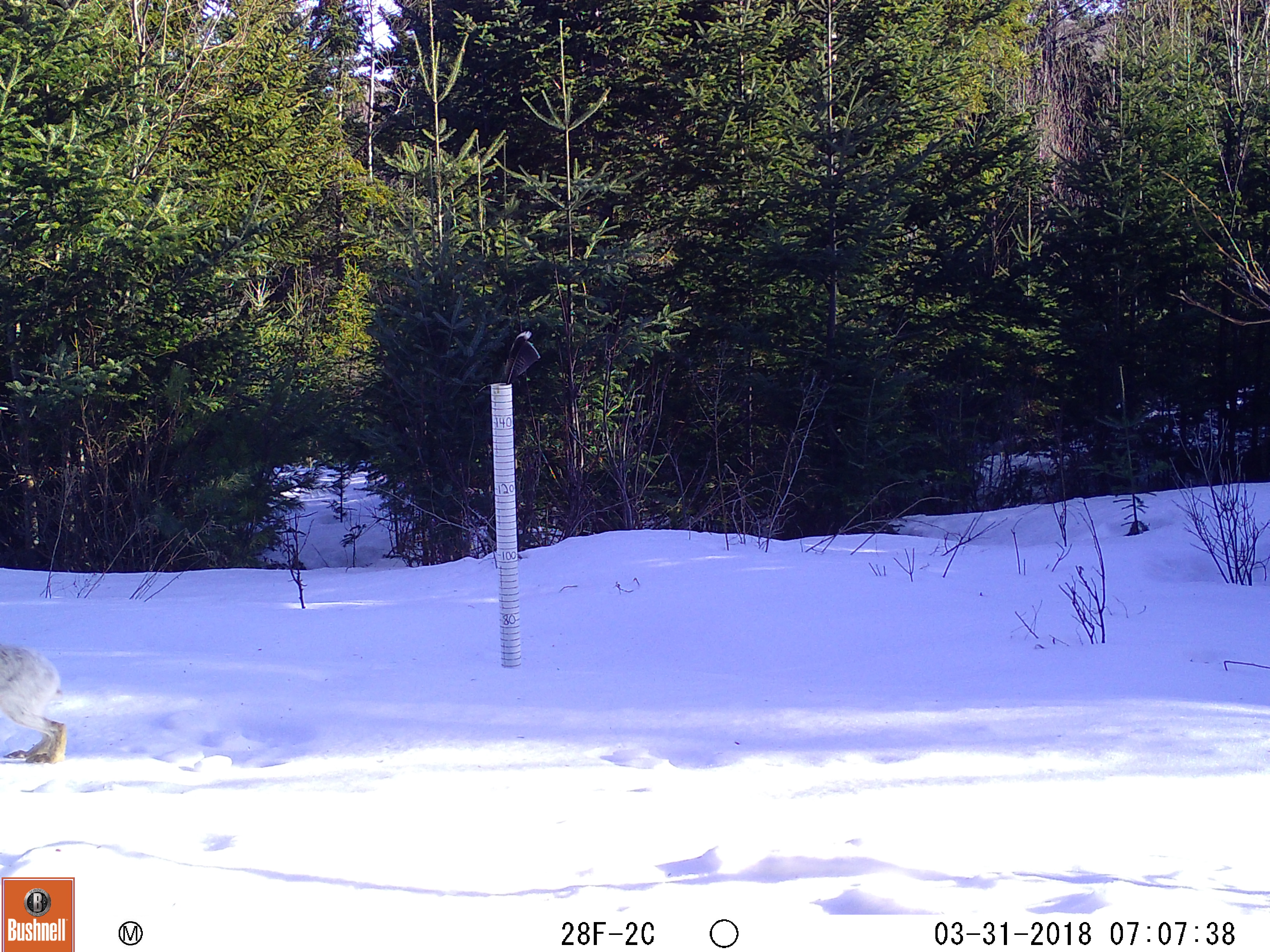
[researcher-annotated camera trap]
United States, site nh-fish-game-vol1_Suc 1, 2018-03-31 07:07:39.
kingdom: Animalia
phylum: Chordata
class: Mammalia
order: Lagomorpha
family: Leporidae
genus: Lepus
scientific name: Lepus americanus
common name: snowshoe hare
Snowshoe hare (Lepus americanus).